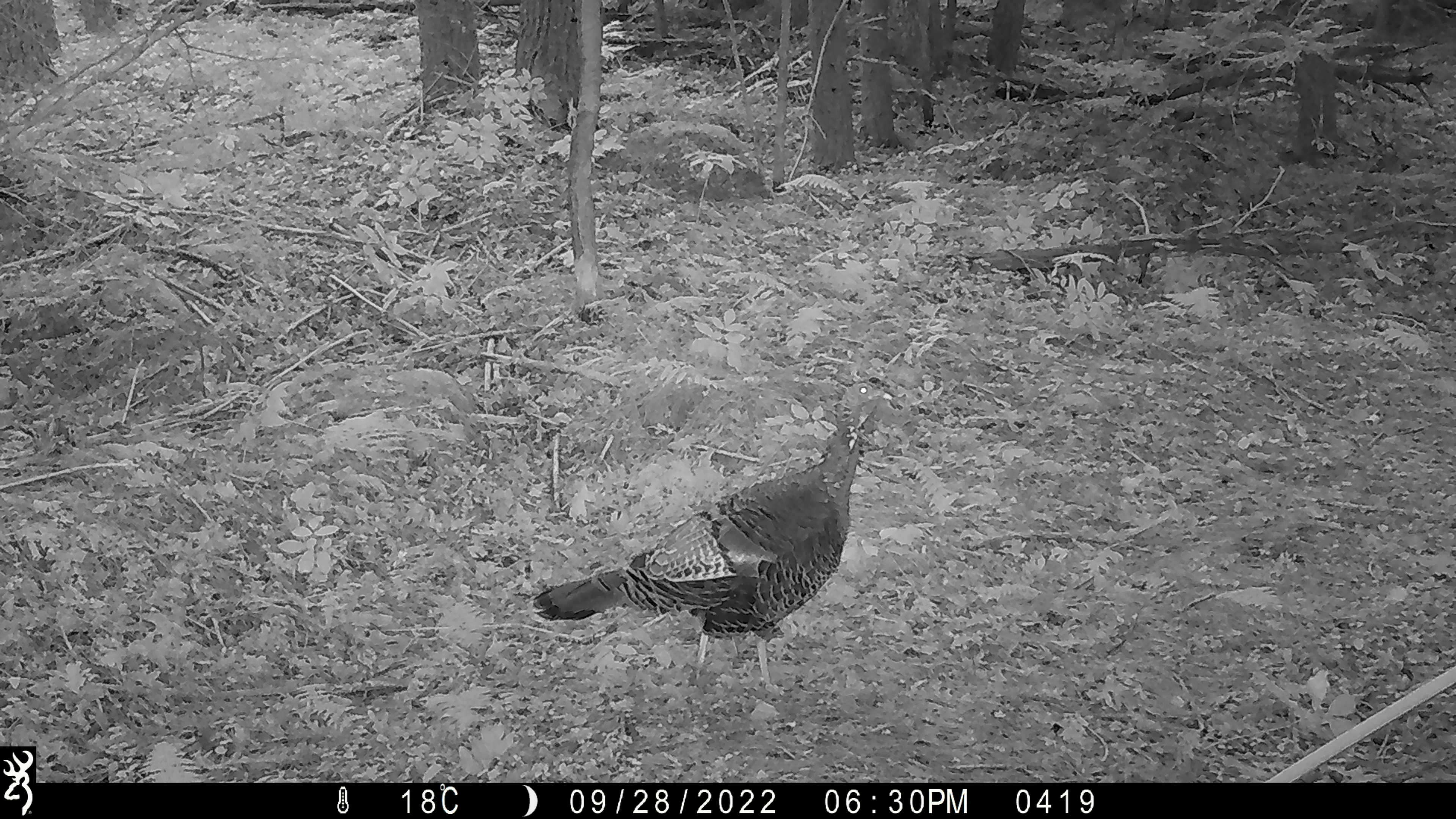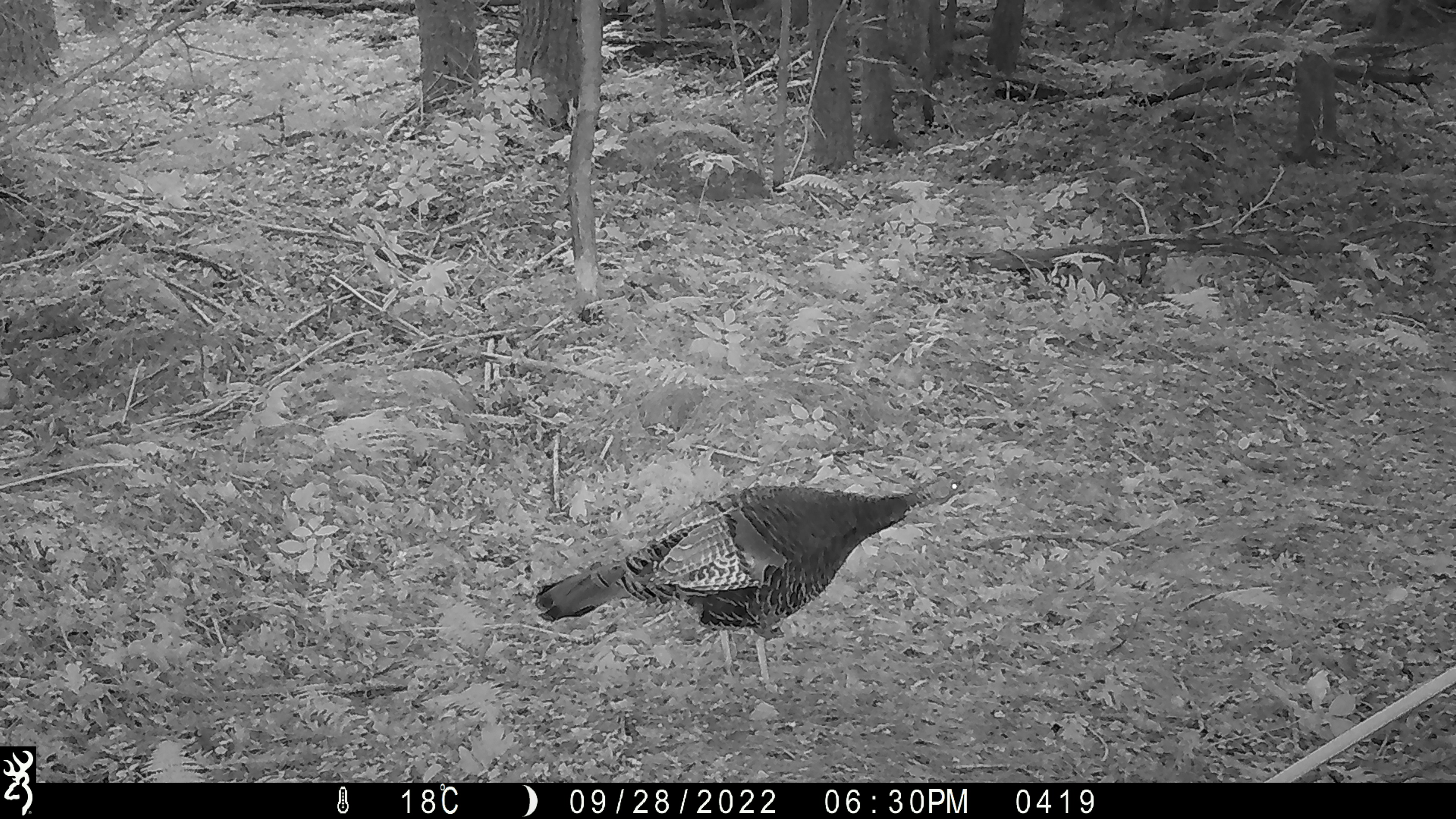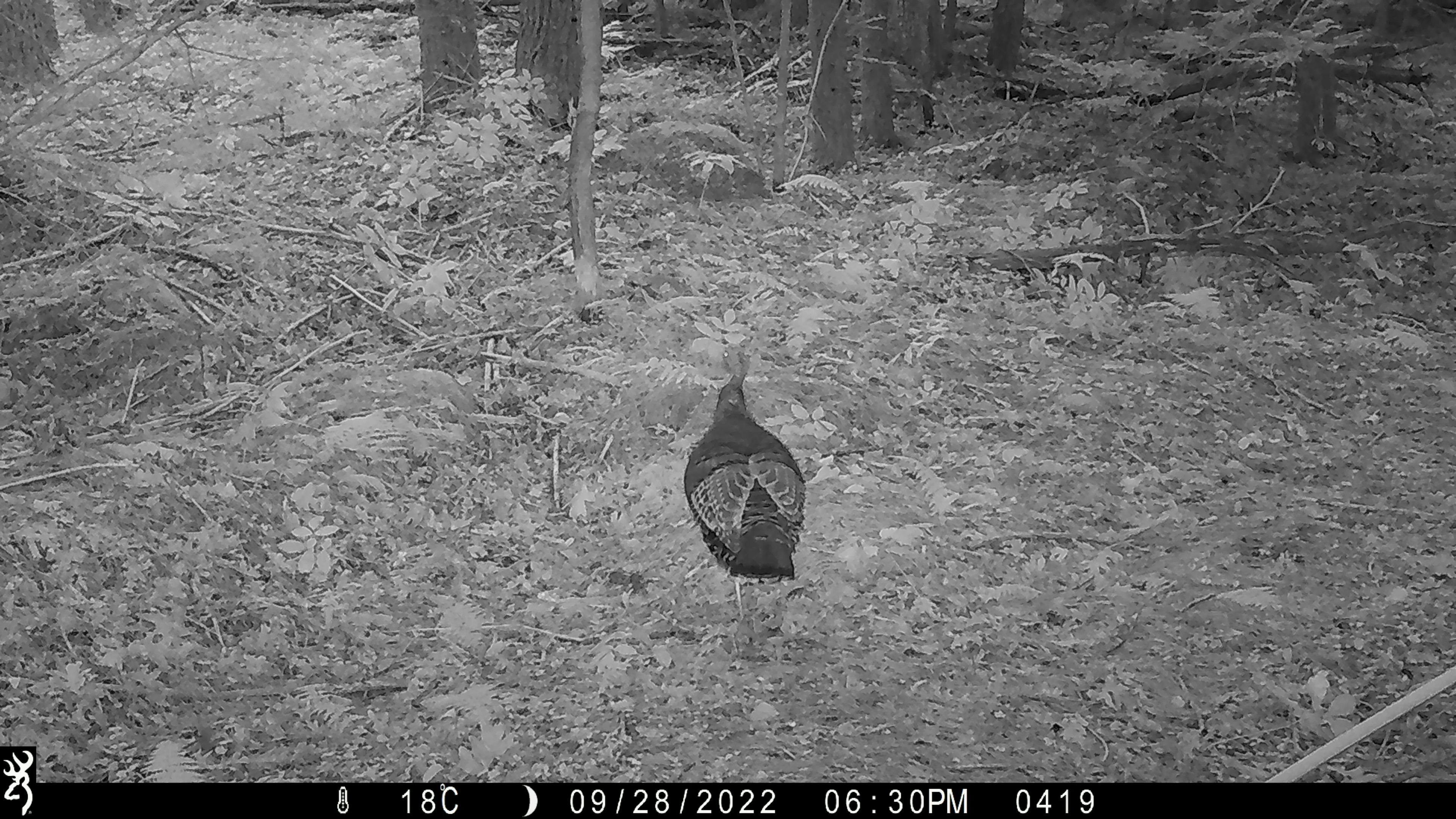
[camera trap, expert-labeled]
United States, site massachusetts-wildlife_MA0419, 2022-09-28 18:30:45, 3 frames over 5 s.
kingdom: Animalia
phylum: Chordata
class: Aves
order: Galliformes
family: Phasianidae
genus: Meleagris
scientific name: Meleagris gallopavo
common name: wild turkey